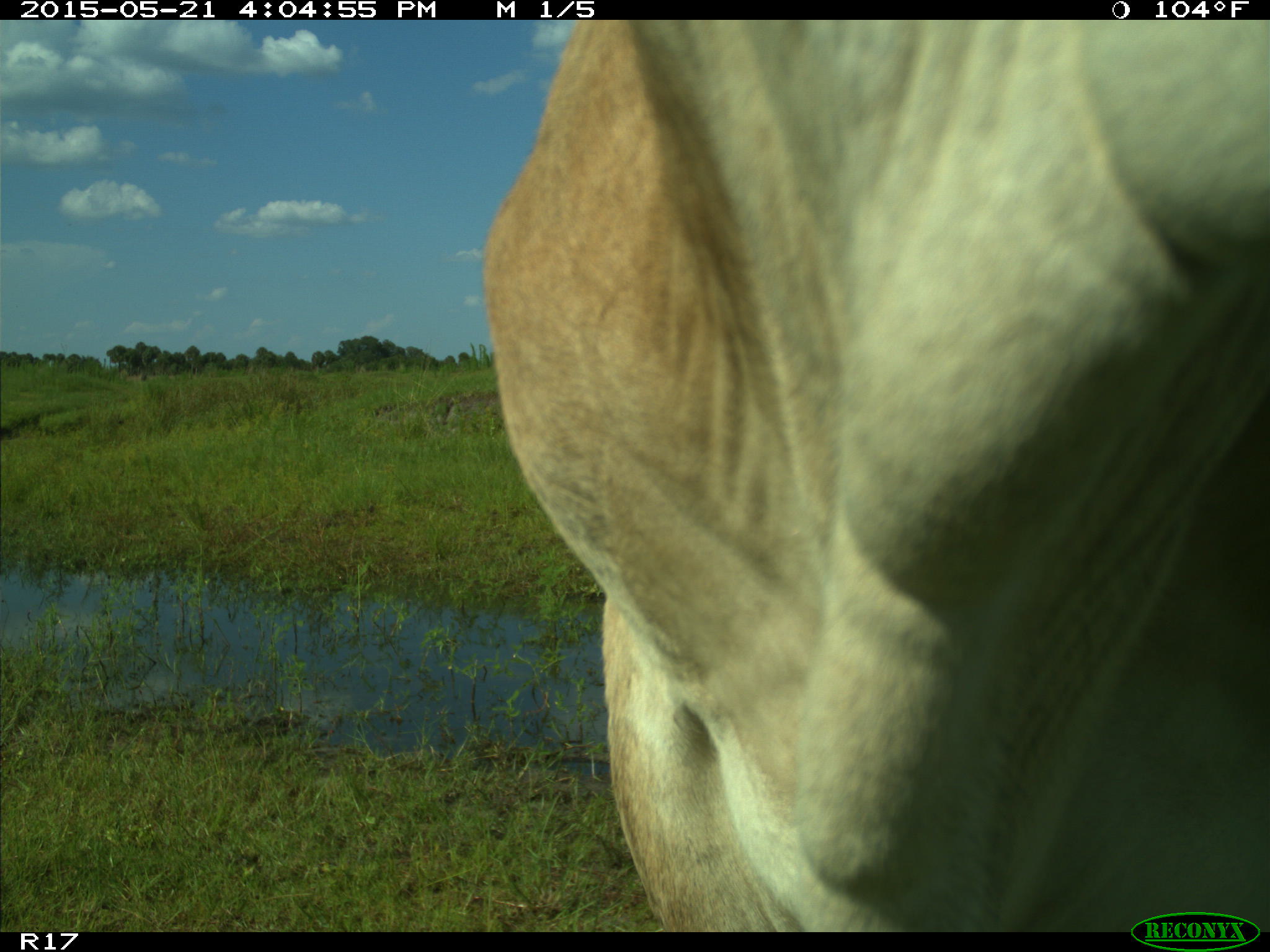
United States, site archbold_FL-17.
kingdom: Animalia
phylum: Chordata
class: Mammalia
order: Artiodactyla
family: Bovidae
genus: Bos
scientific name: Bos taurus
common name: domestic cow